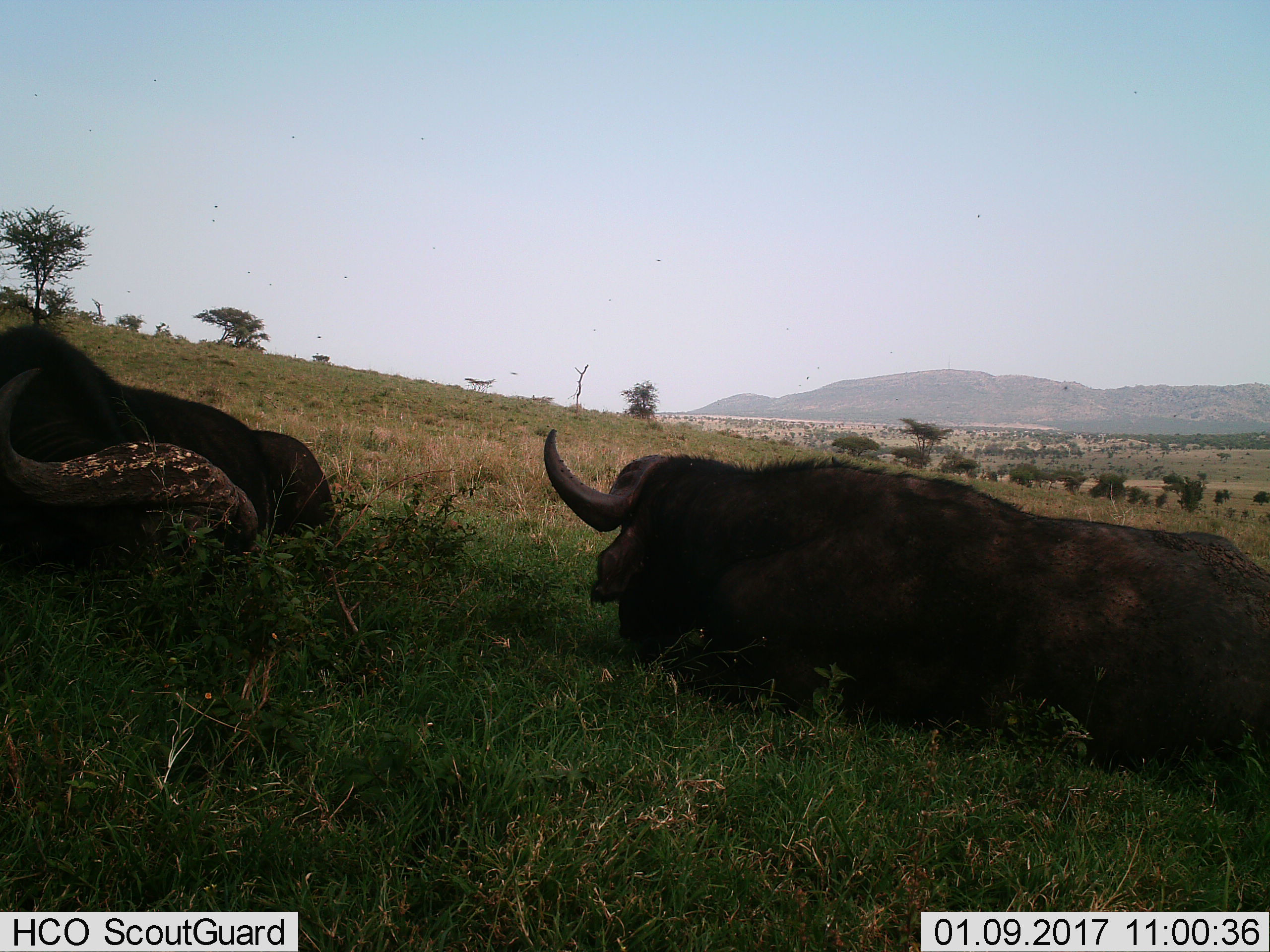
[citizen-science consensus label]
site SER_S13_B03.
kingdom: Animalia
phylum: Chordata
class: Mammalia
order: Artiodactyla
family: Bovidae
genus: Syncerus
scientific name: Syncerus caffer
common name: african buffalo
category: buffalo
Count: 2.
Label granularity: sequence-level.